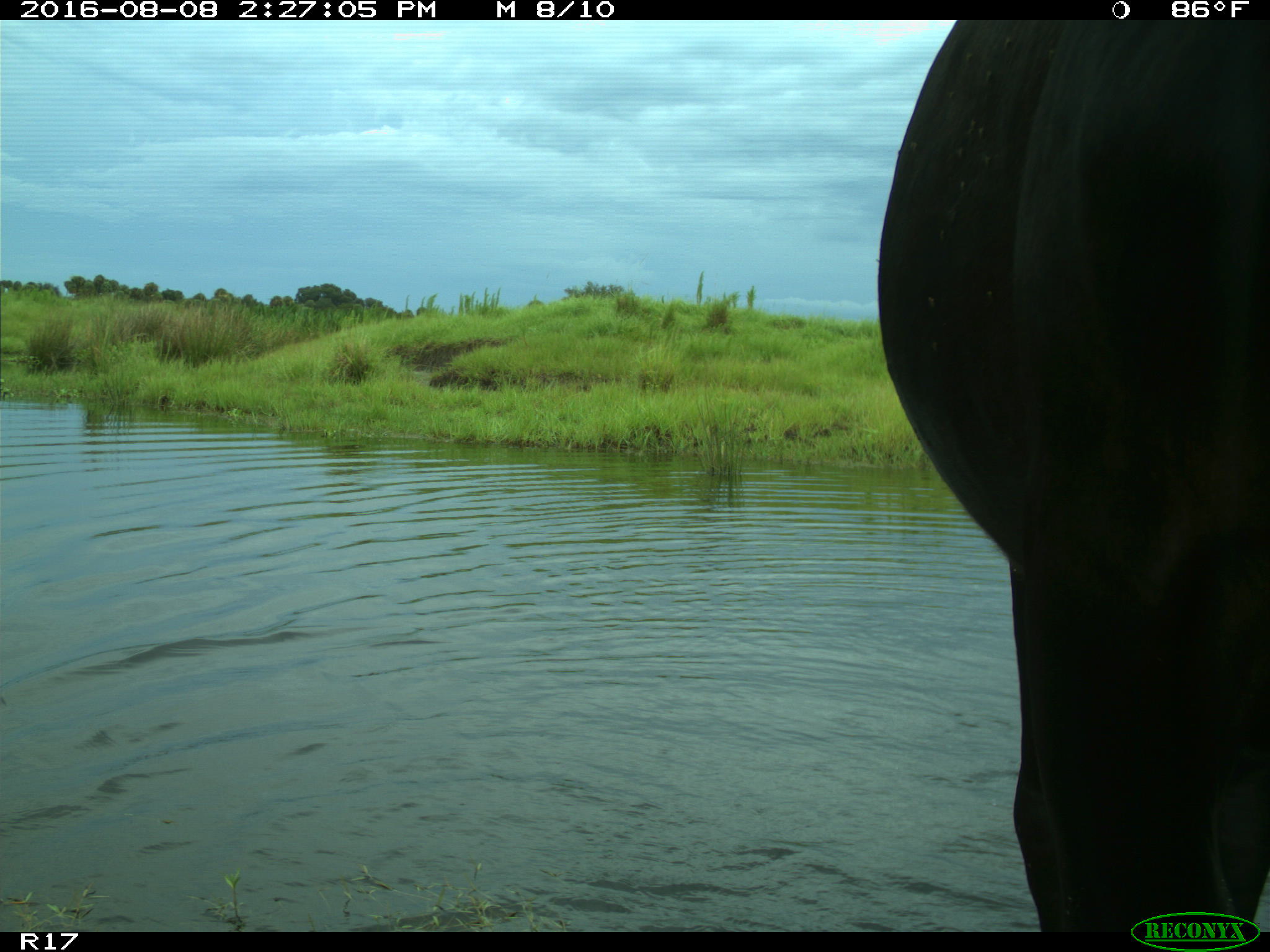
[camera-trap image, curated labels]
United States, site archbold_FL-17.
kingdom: Animalia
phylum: Chordata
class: Mammalia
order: Artiodactyla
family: Bovidae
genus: Bos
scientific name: Bos taurus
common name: domestic cow